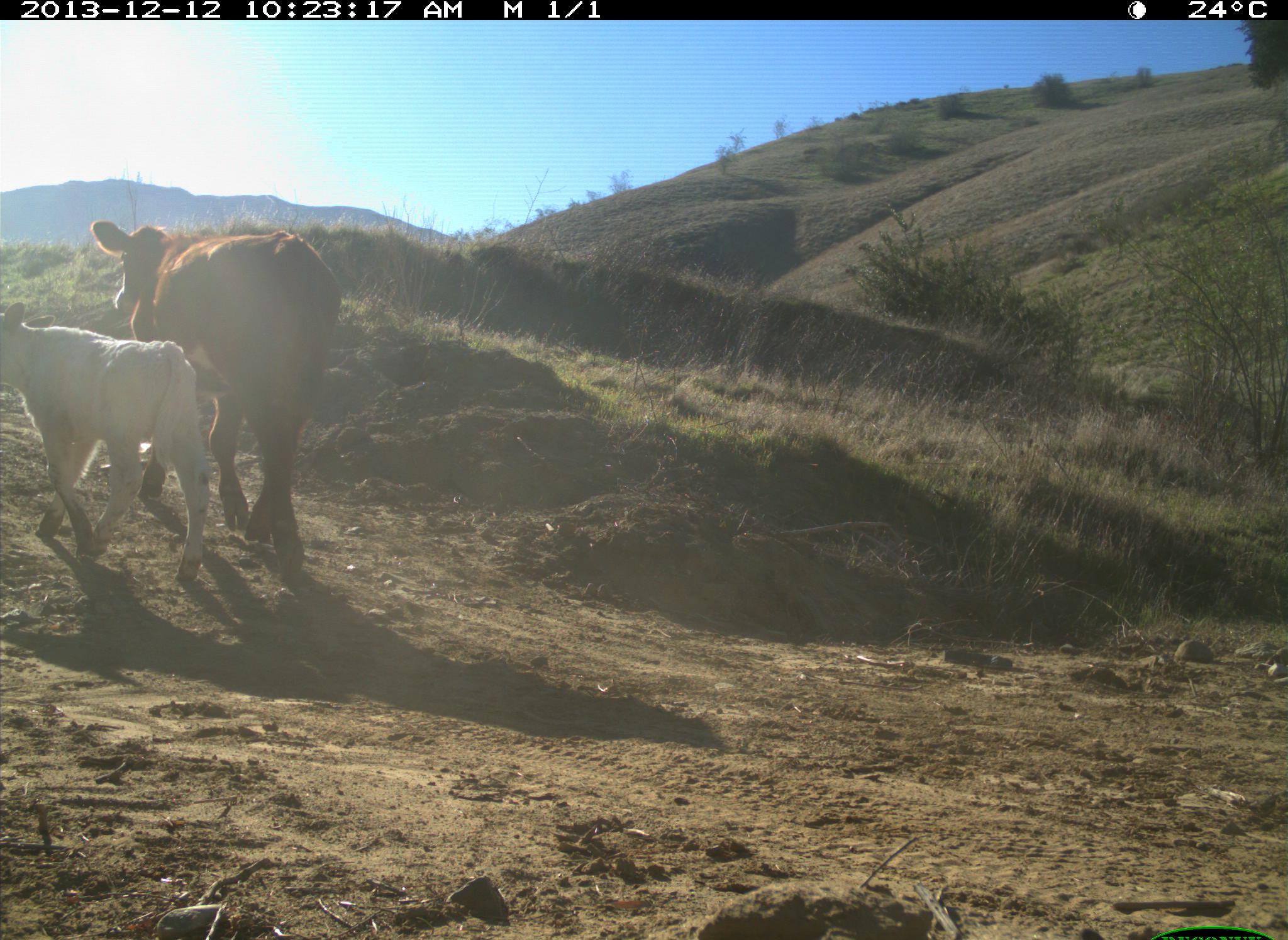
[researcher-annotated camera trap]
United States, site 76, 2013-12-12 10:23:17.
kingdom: Animalia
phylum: Chordata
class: Mammalia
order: Artiodactyla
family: Bovidae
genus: Bos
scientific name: Bos taurus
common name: cow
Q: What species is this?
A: Cow (Bos taurus).